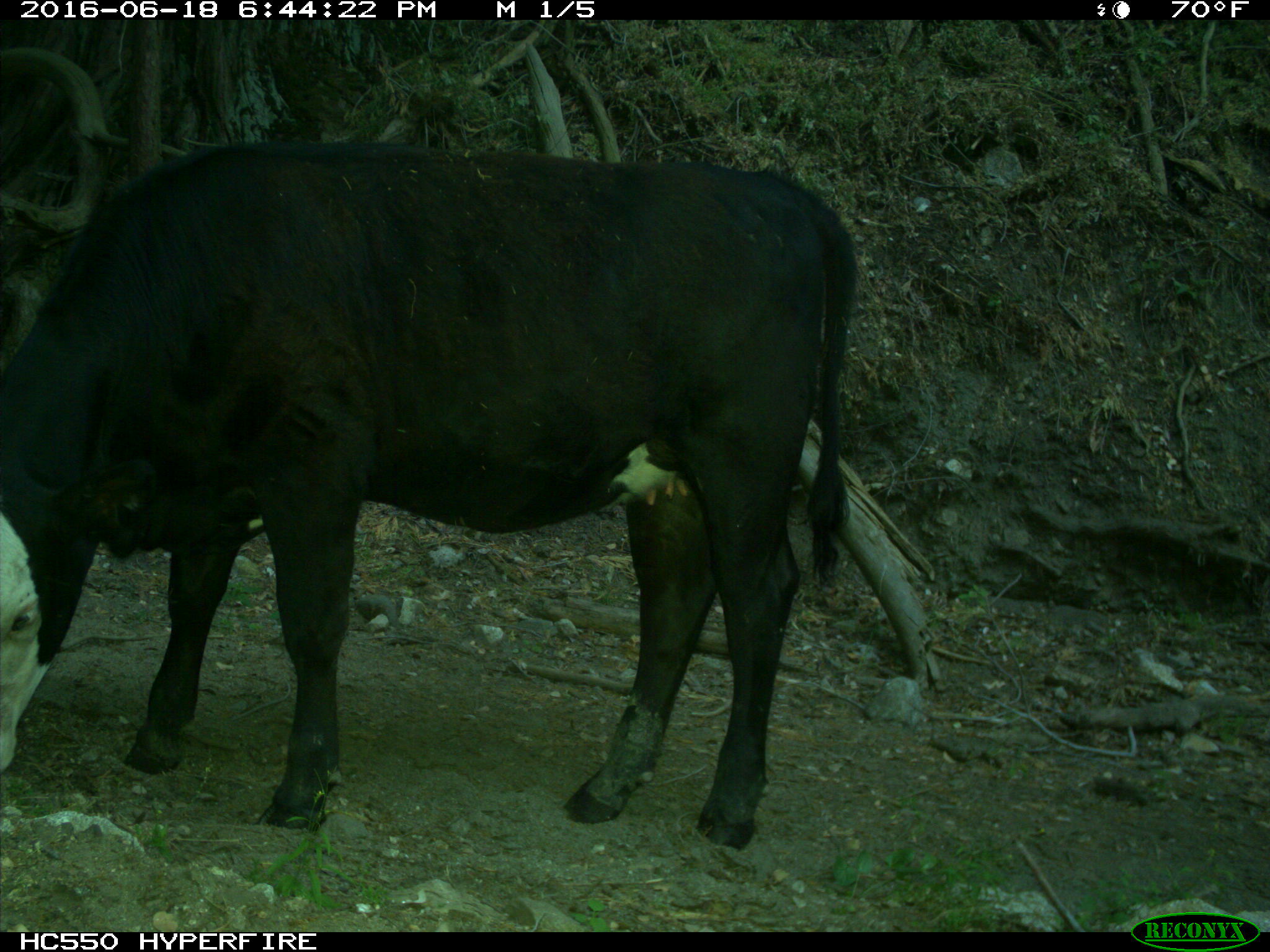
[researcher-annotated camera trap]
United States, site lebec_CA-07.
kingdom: Animalia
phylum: Chordata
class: Mammalia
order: Artiodactyla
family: Bovidae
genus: Bos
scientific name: Bos taurus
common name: domestic cow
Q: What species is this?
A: Bos taurus (domestic cow).